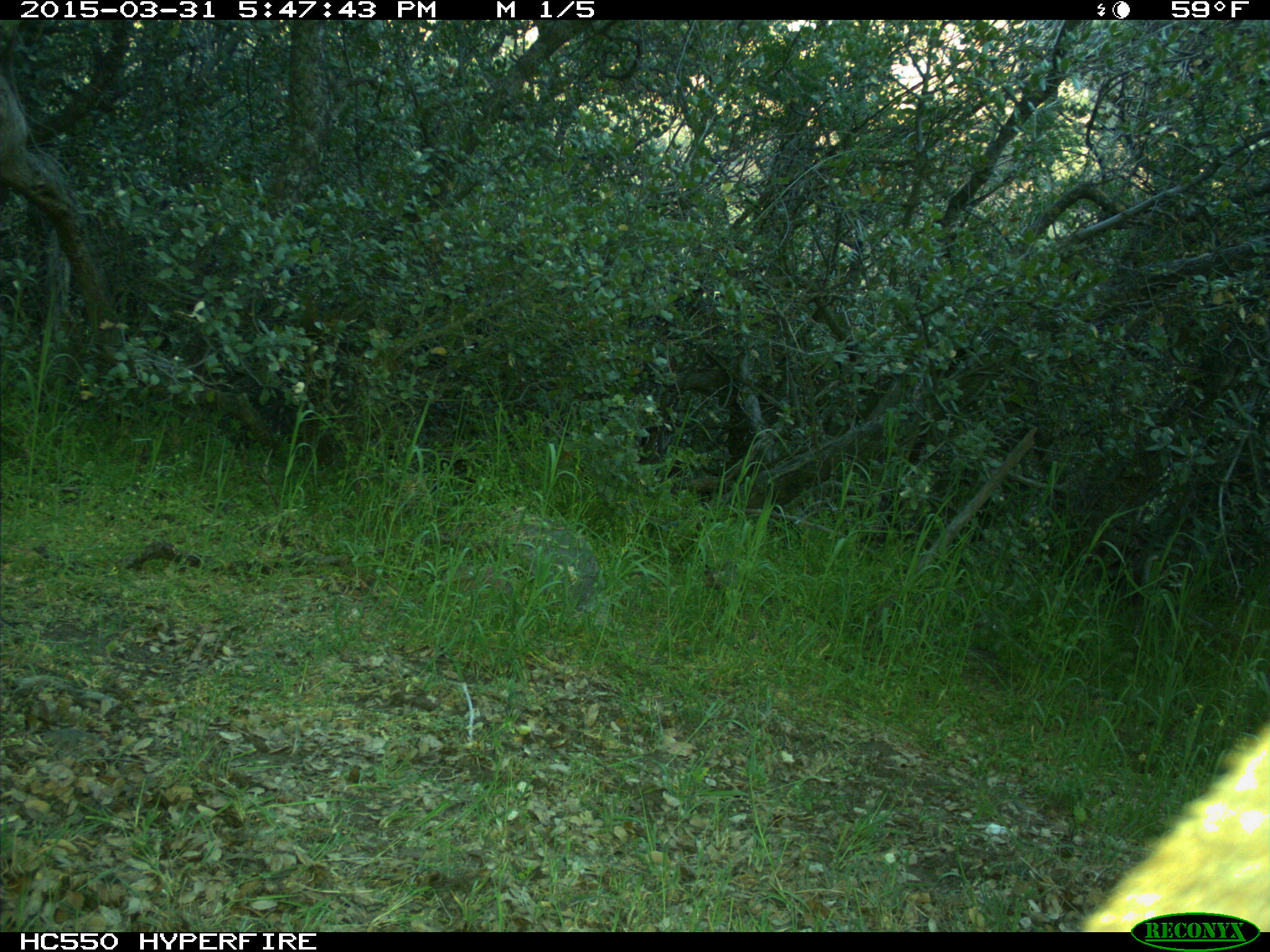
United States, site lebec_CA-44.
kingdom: Animalia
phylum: Chordata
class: Mammalia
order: Carnivora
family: Felidae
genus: Puma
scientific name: Puma concolor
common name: mountain lion